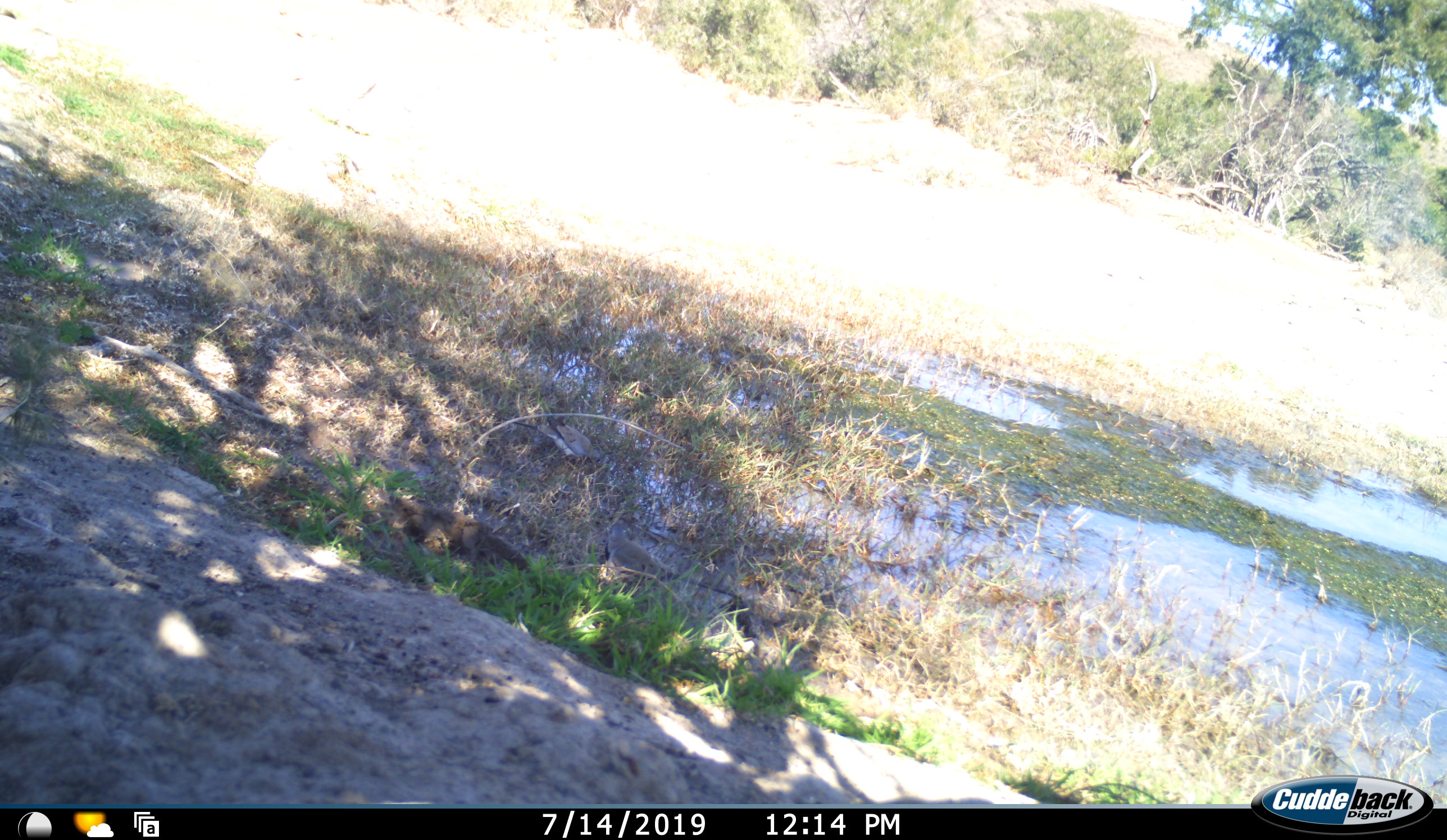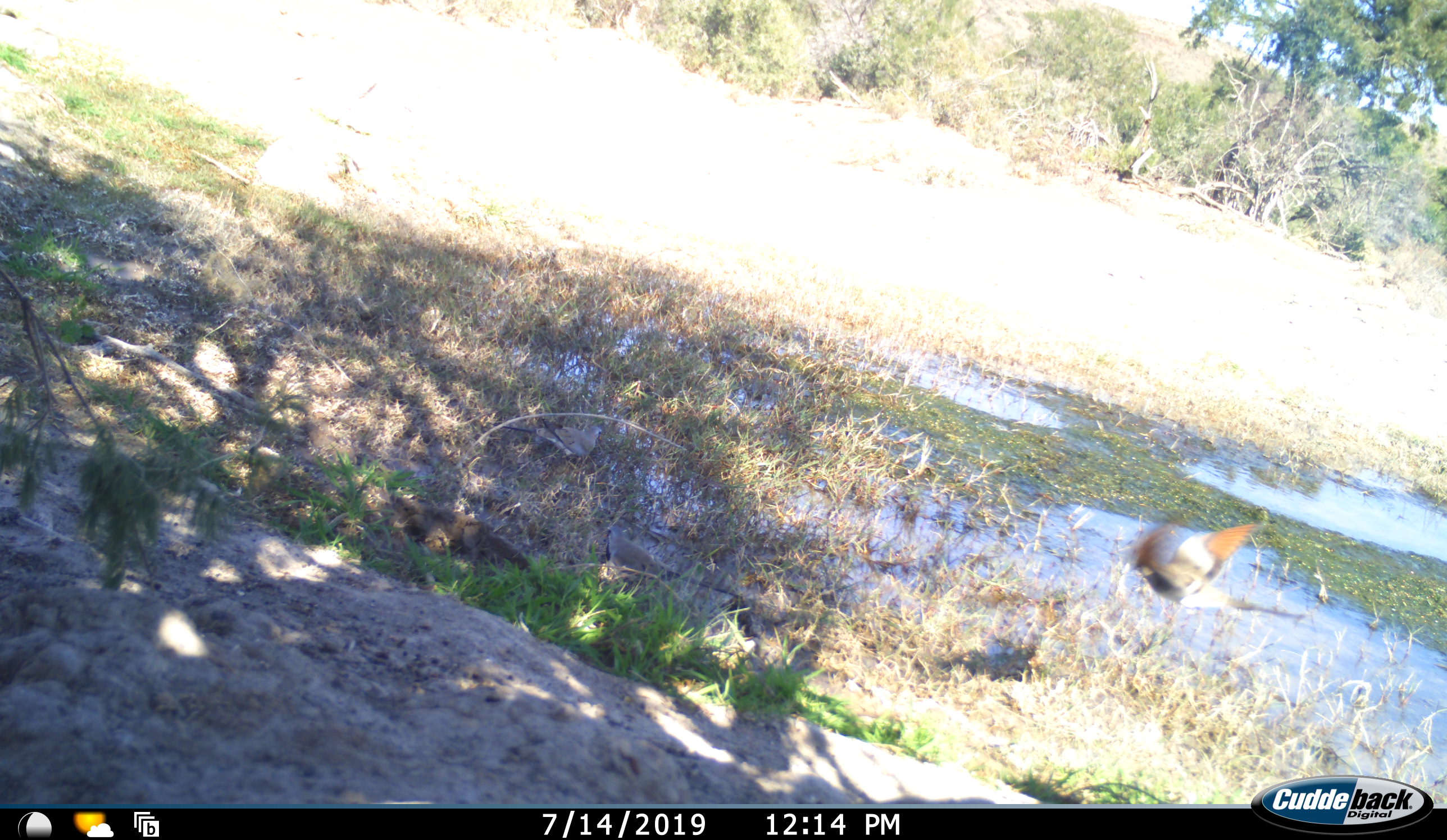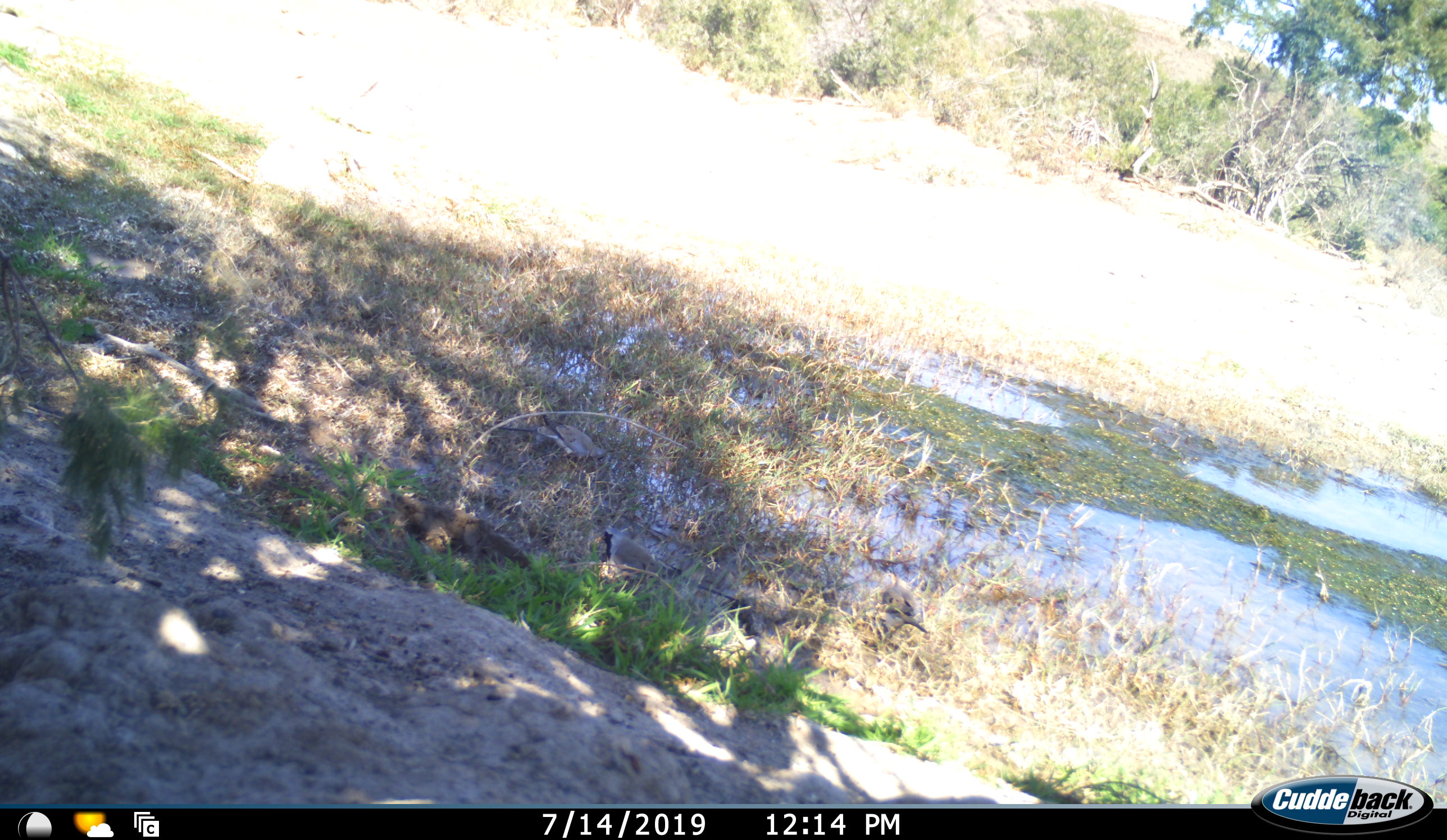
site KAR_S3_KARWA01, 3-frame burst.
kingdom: Animalia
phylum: Chordata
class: Aves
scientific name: Aves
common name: bird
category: birdother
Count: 1.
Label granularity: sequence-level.